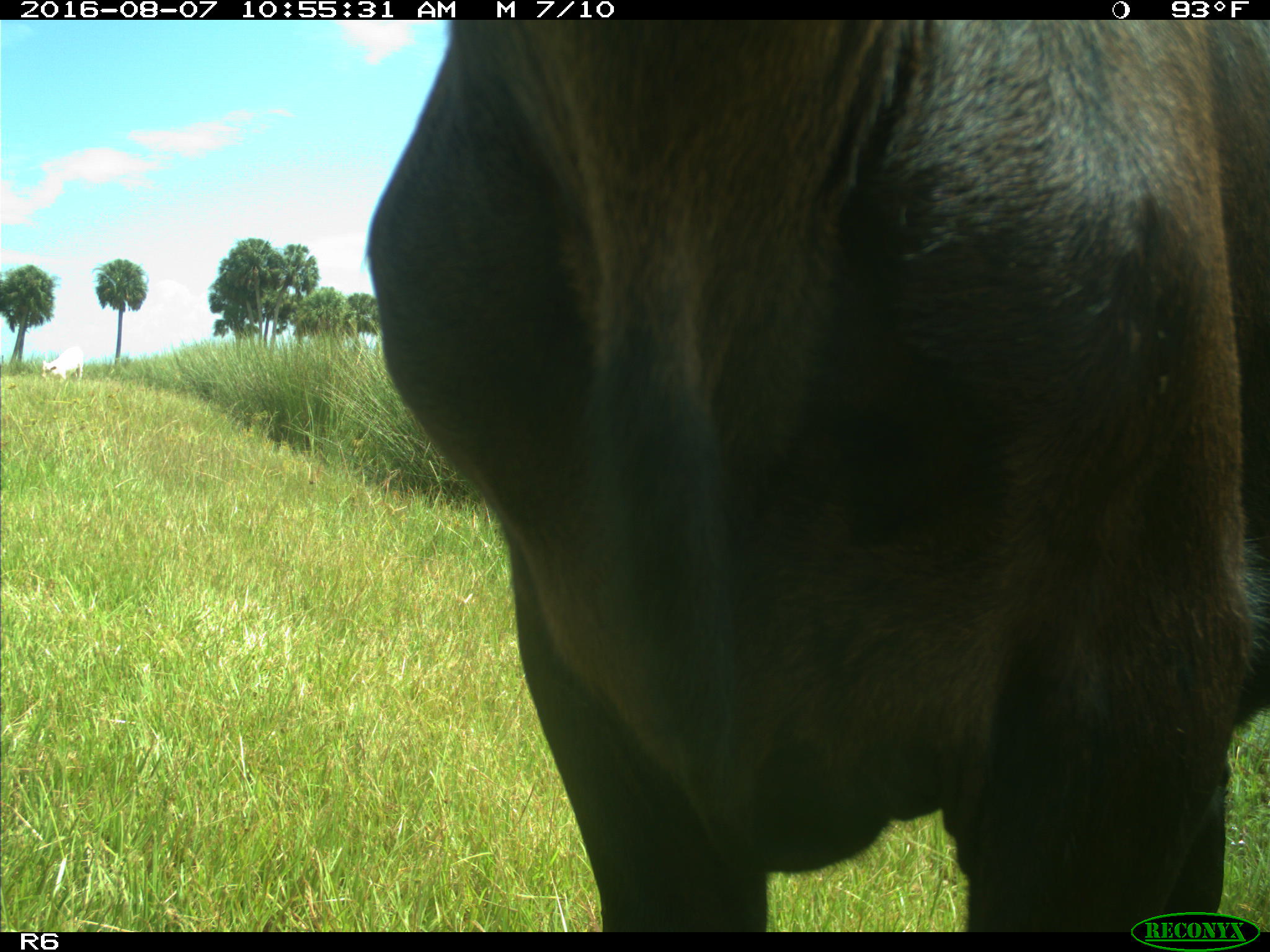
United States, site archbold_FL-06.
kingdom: Animalia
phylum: Chordata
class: Mammalia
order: Artiodactyla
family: Bovidae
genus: Bos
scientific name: Bos taurus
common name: domestic cow